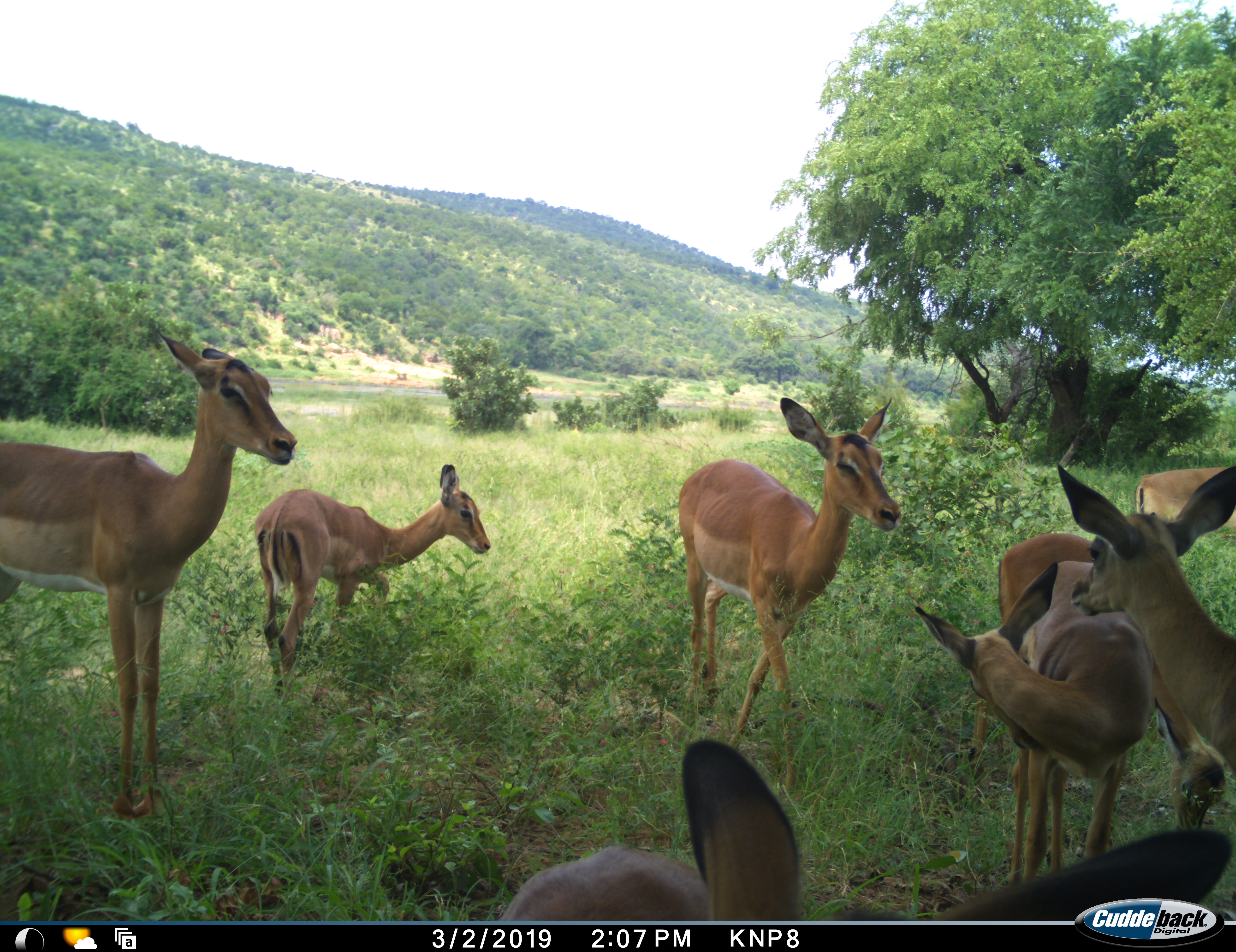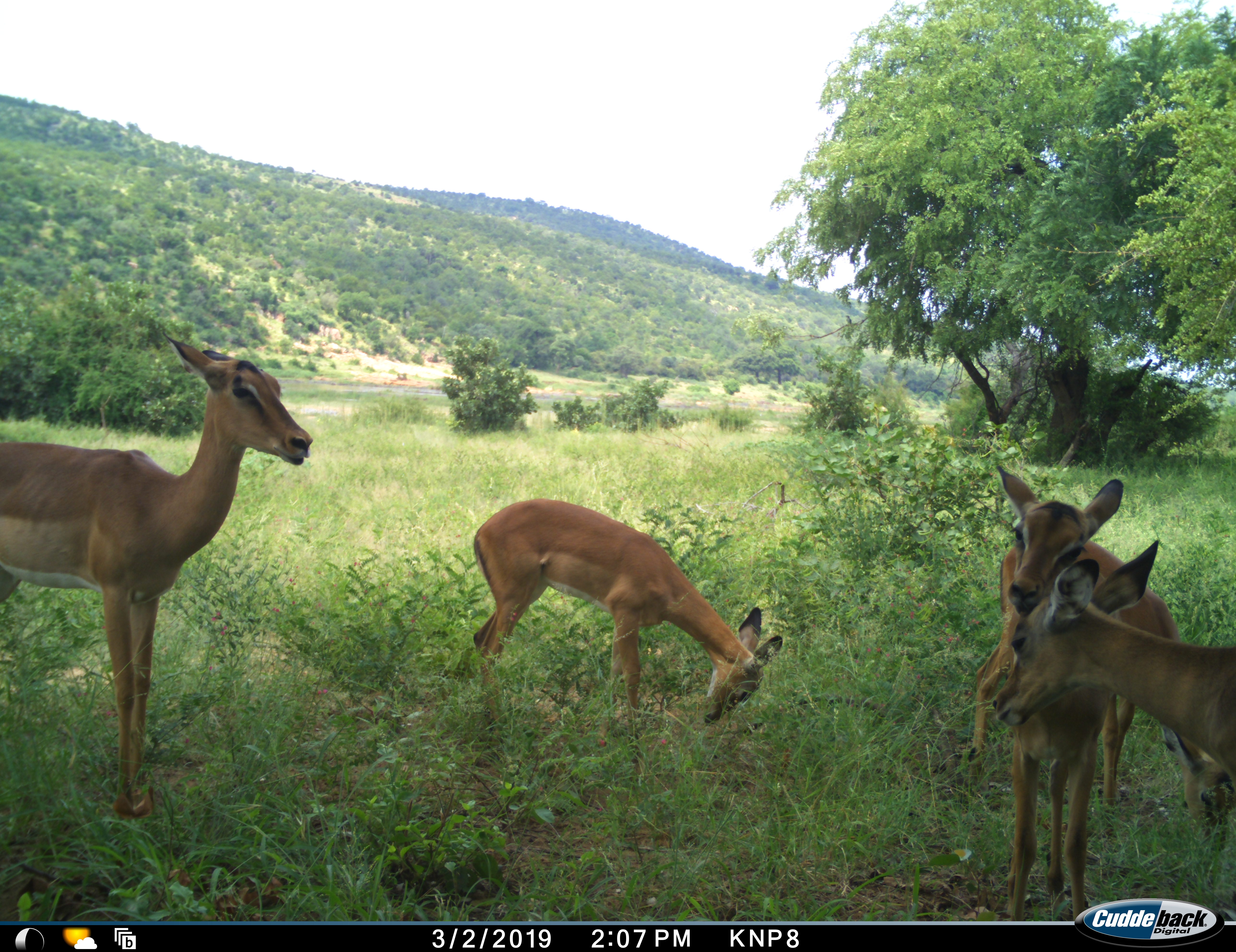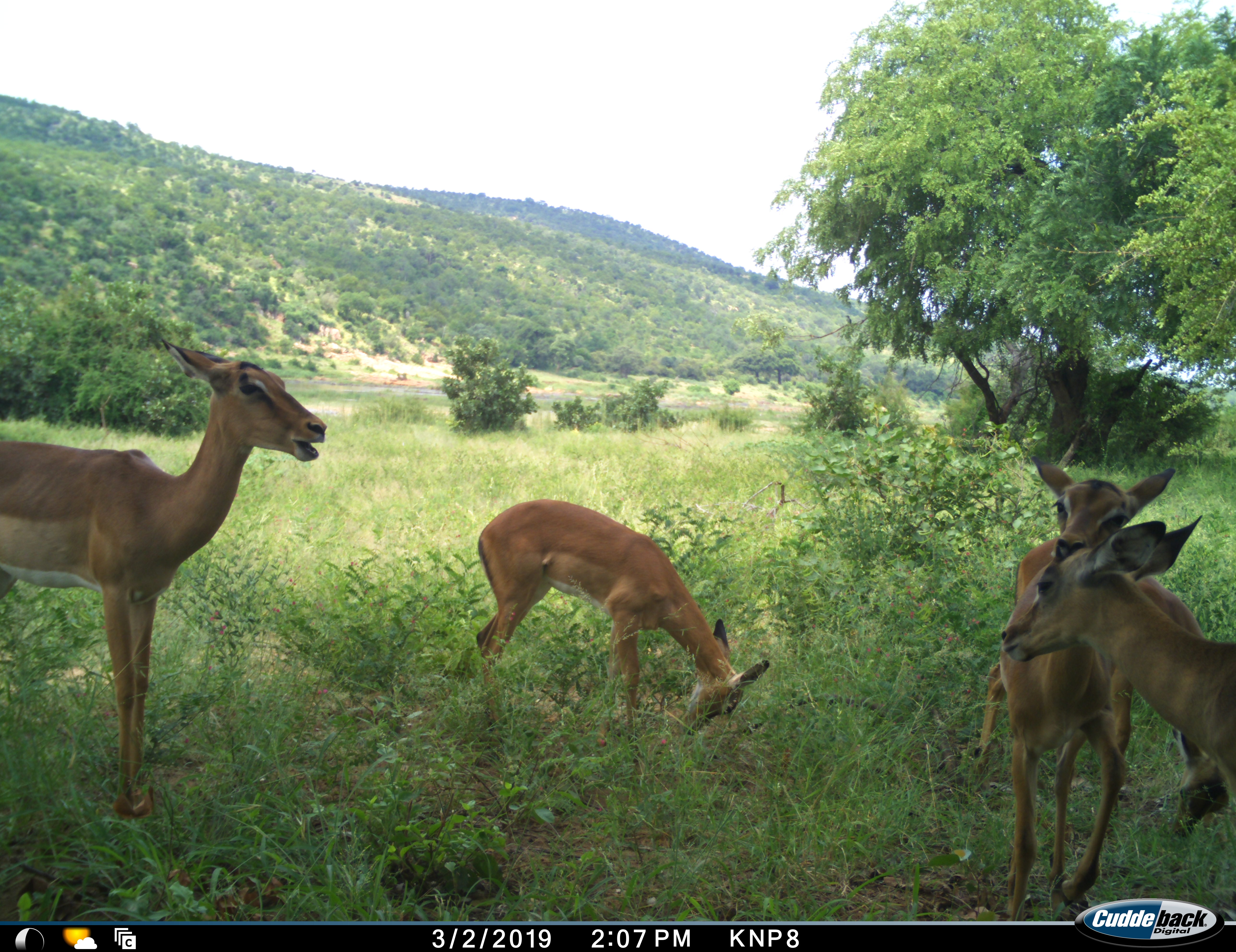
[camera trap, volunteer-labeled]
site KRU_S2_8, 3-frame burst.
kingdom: Animalia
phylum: Chordata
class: Mammalia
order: Artiodactyla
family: Bovidae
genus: Aepyceros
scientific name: Aepyceros melampus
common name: impala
Impala (Aepyceros melampus), count 7. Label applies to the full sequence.